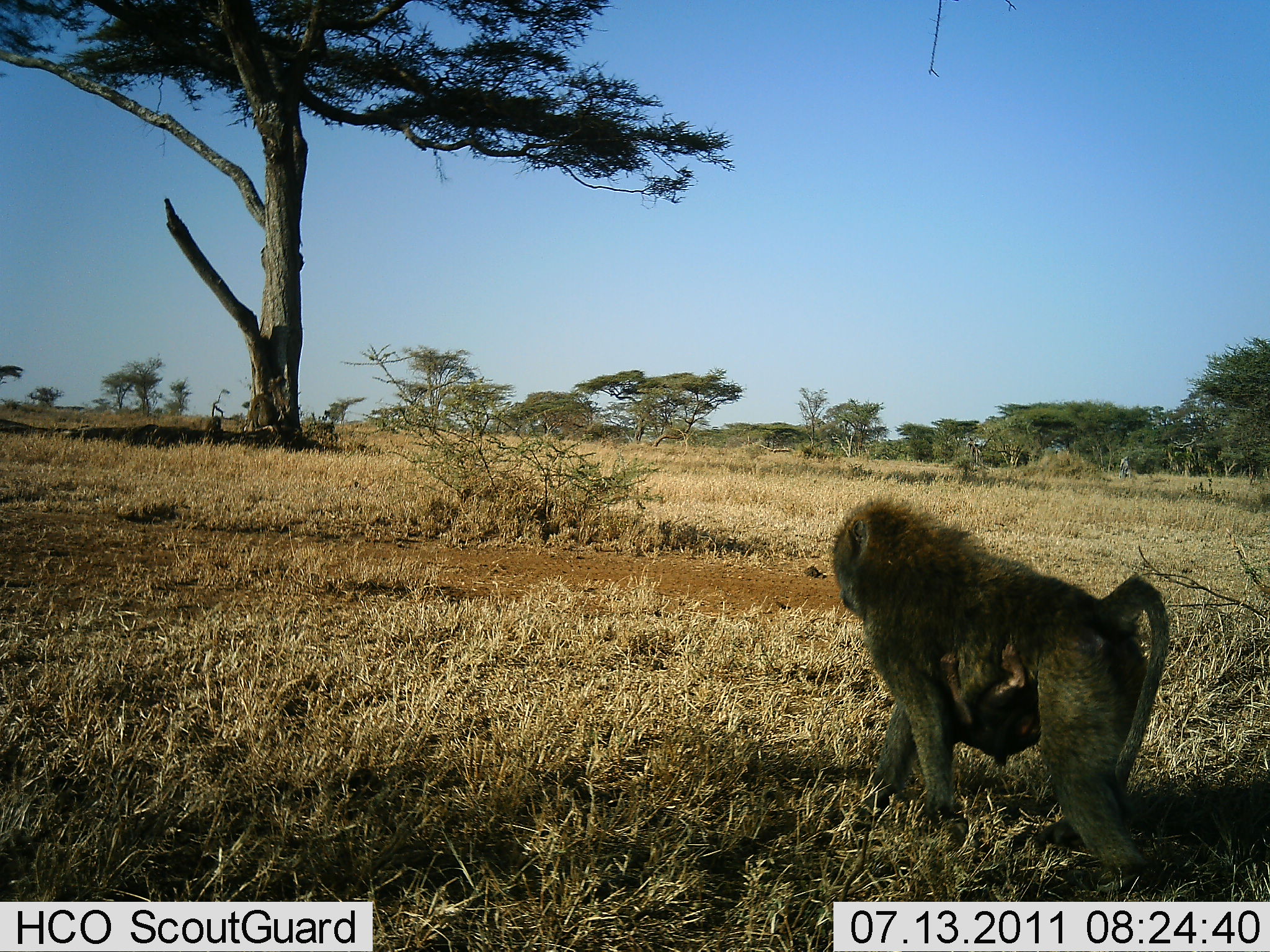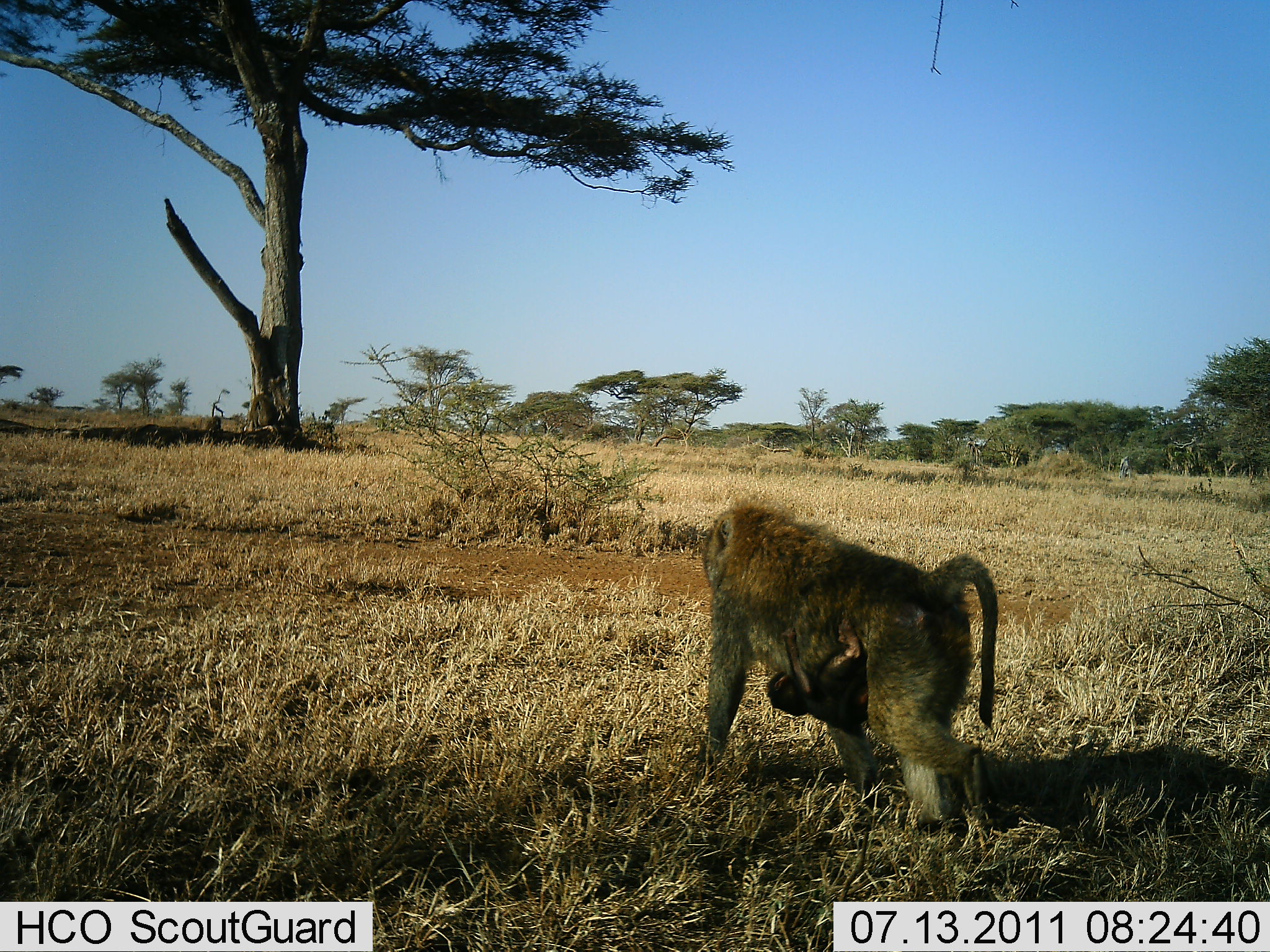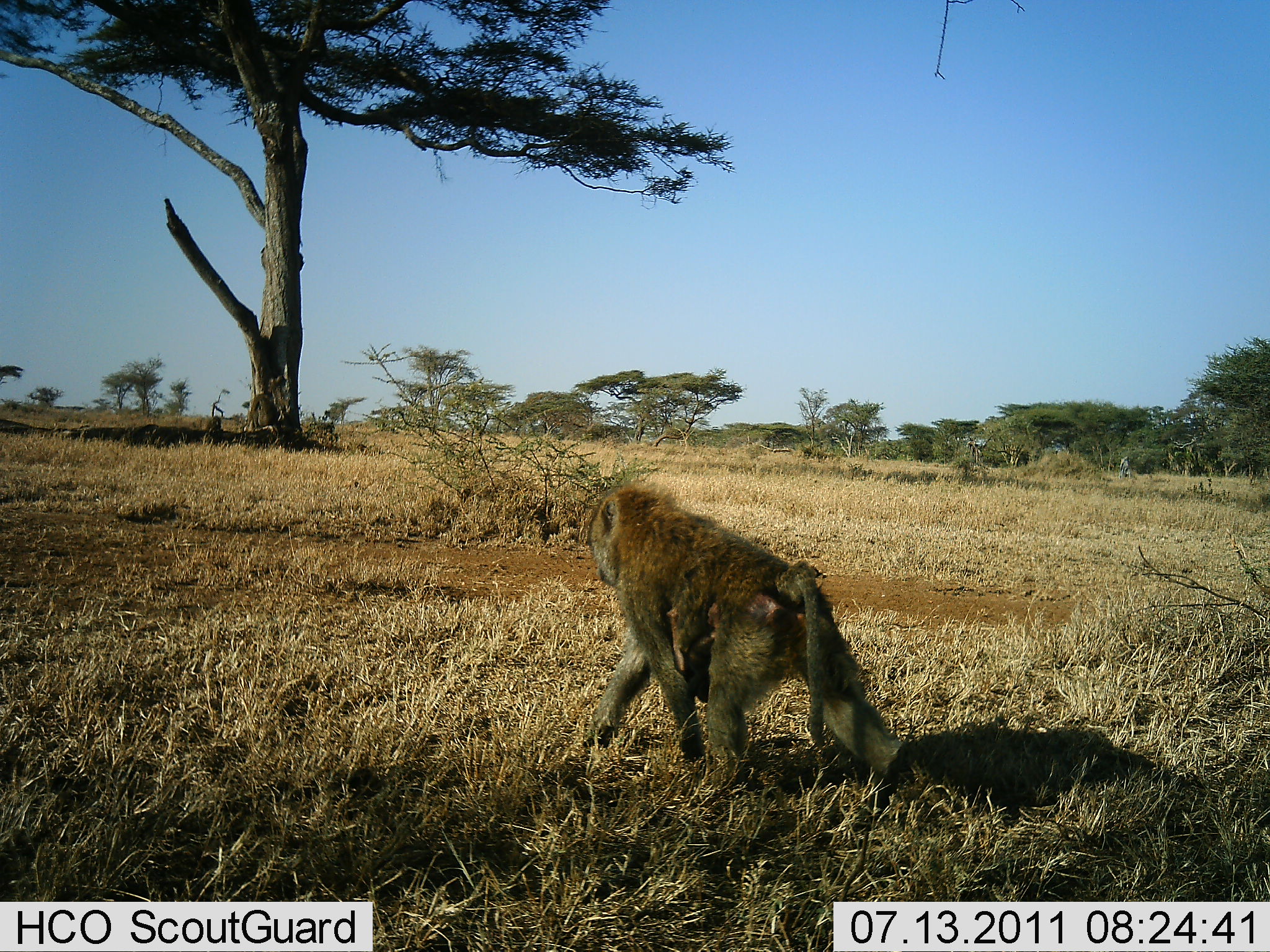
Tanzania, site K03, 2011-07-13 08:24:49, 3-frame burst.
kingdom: Animalia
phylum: Chordata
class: Mammalia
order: Primates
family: Cercopithecidae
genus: Papio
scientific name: Papio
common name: baboon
Baboon (Papio), count 2. Behavior (volunteer vote fractions): standing 0%, resting 0%, moving 100%, interacting 0%. Young present (vote fraction): 50%. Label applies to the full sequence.